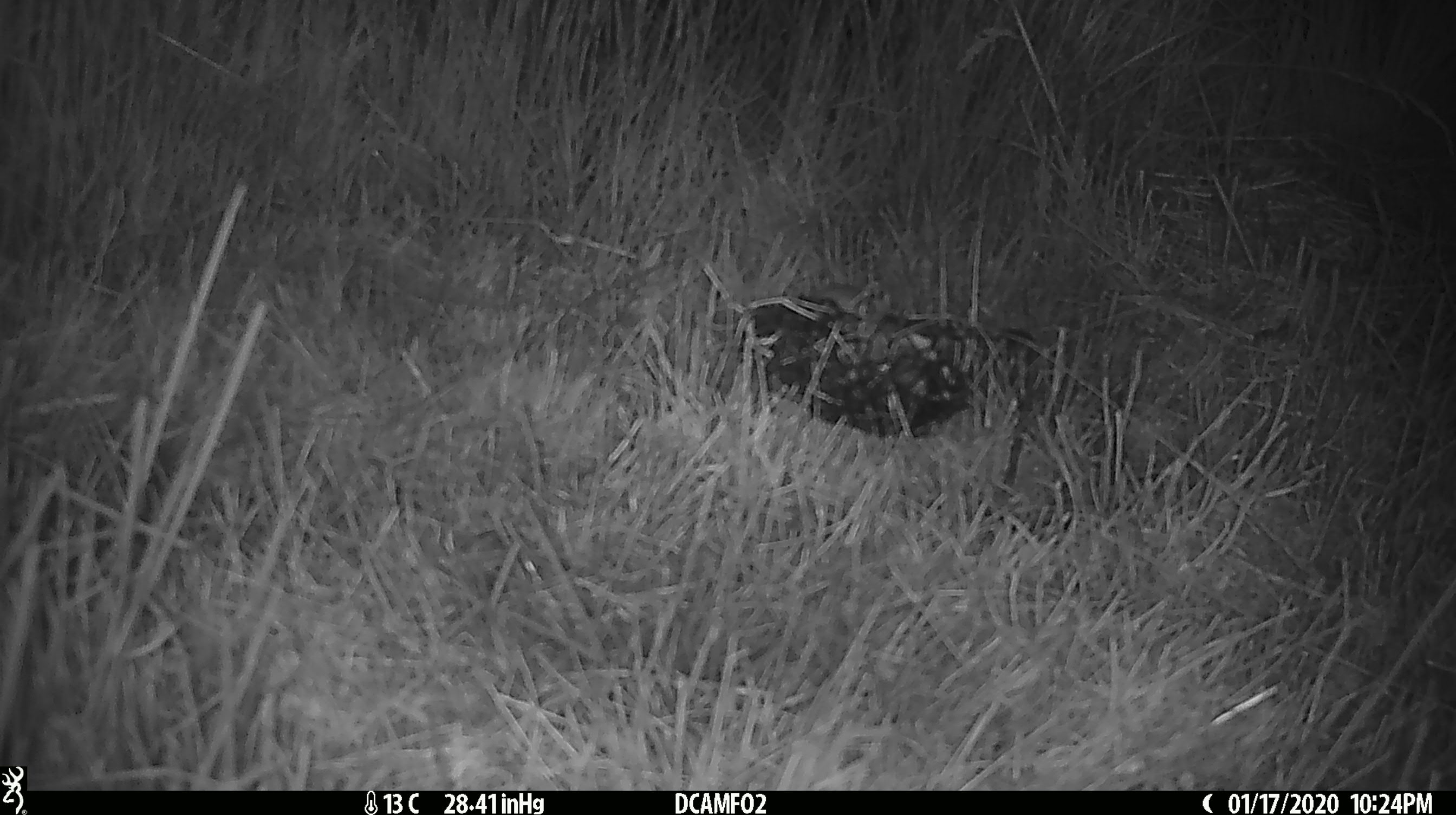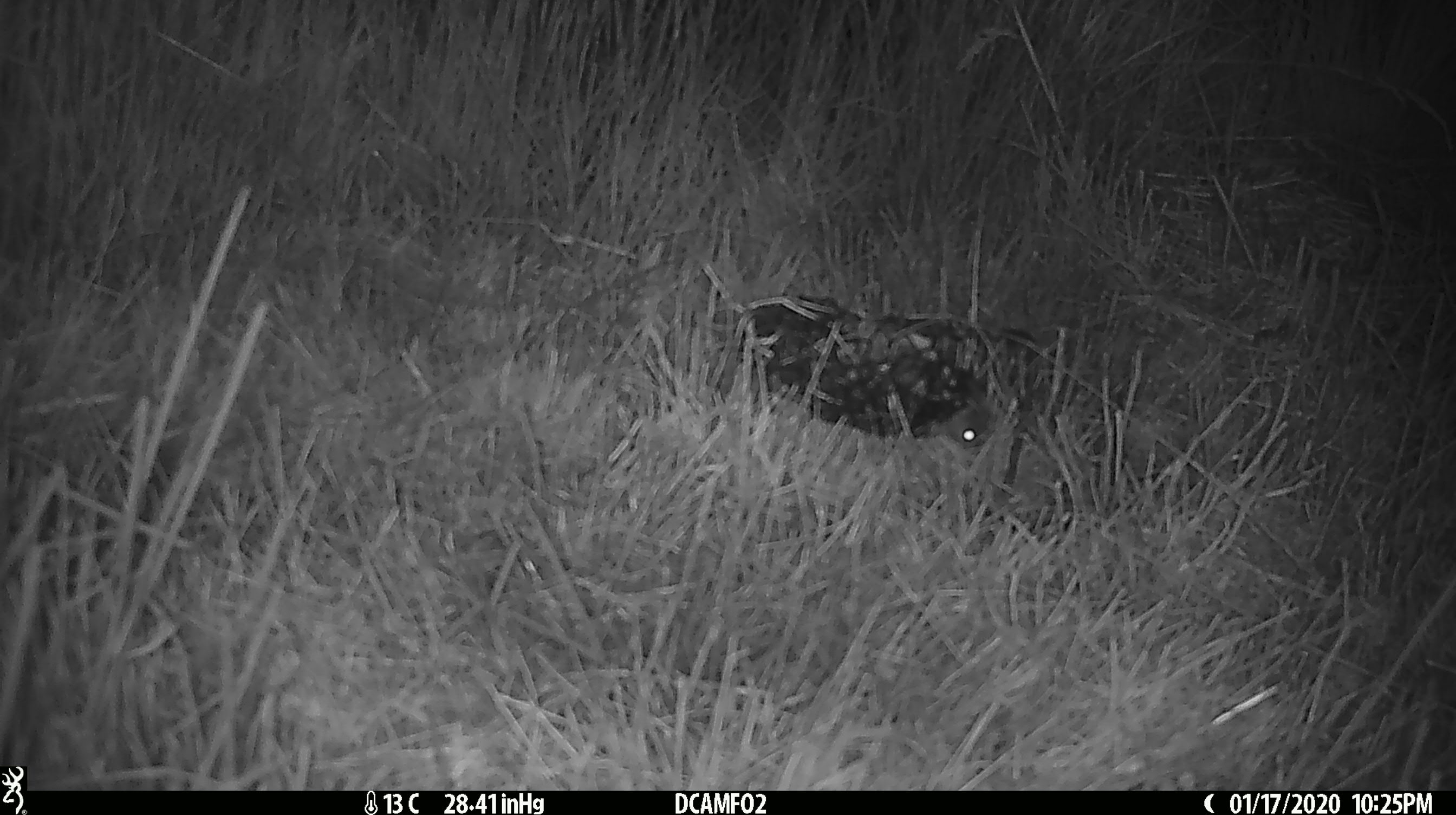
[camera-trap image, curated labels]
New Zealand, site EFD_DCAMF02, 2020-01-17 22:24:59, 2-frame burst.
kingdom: Animalia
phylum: Chordata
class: Mammalia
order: Rodentia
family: Muridae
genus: Mus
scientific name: Mus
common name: mouse